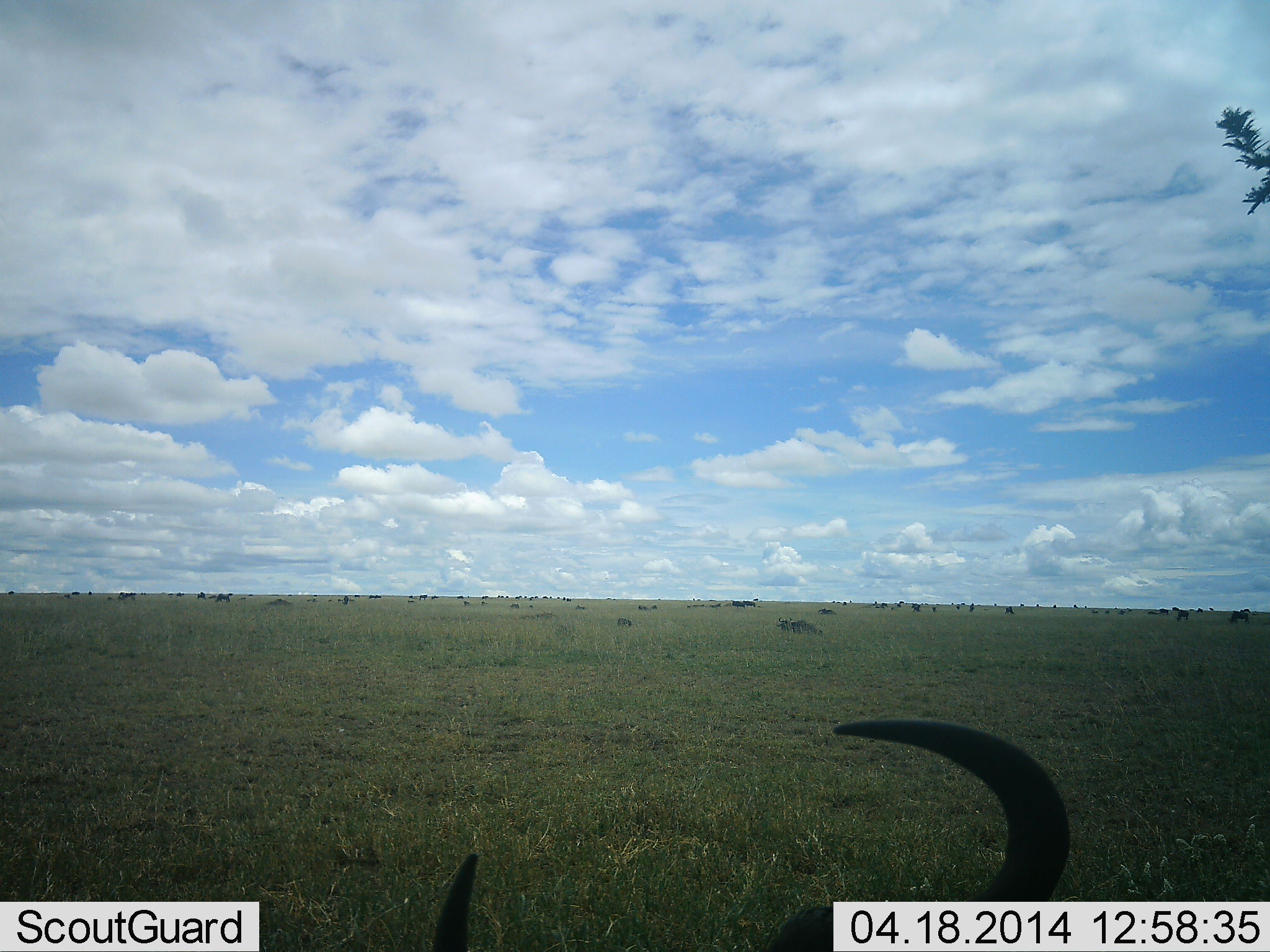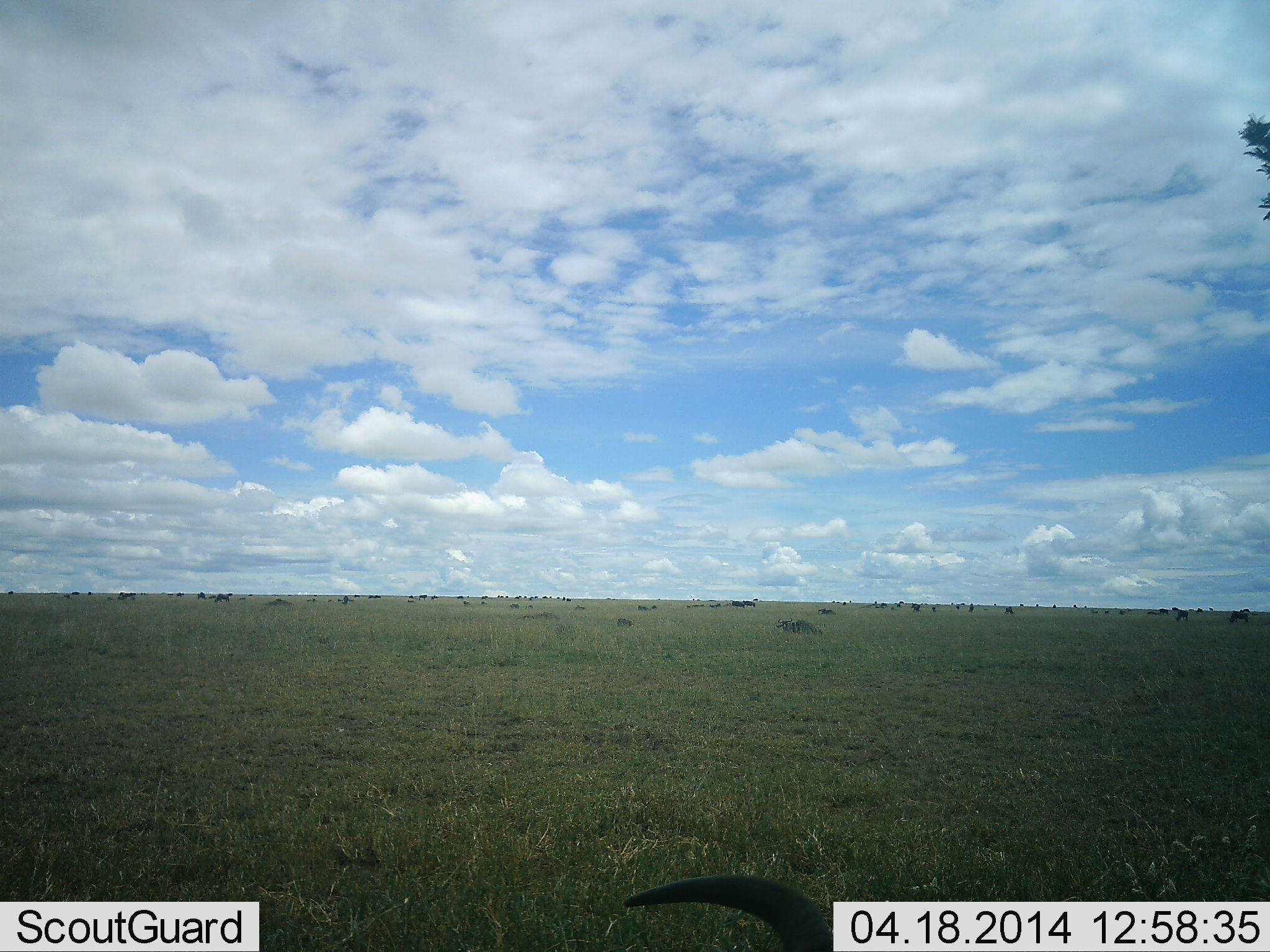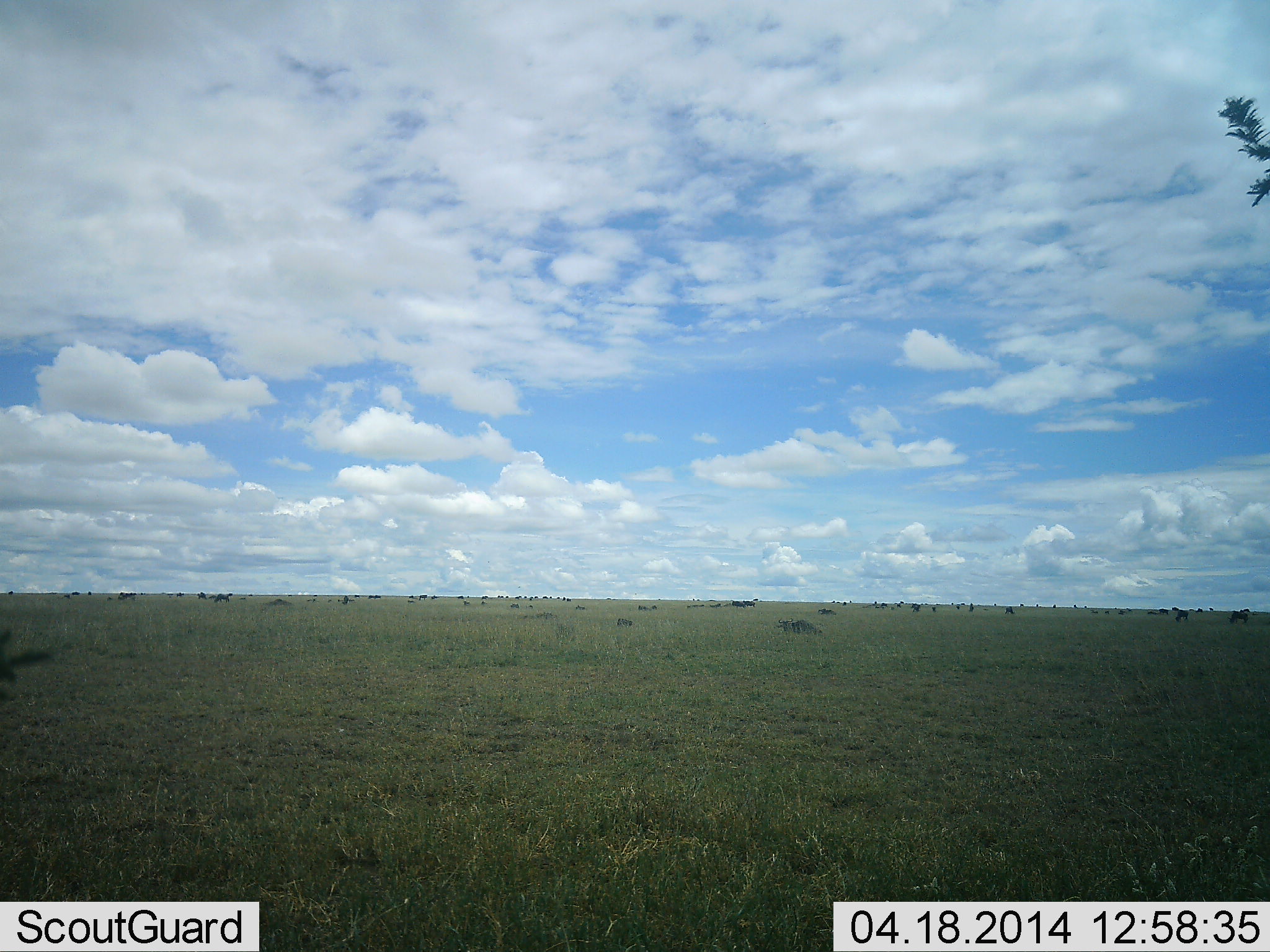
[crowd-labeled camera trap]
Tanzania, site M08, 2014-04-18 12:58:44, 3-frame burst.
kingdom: Animalia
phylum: Chordata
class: Mammalia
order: Artiodactyla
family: Bovidae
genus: Connochaetes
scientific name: Connochaetes taurinus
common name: blue wildebeest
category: wildebeest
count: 11-50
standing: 50%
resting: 30%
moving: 50%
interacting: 0%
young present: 0%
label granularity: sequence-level